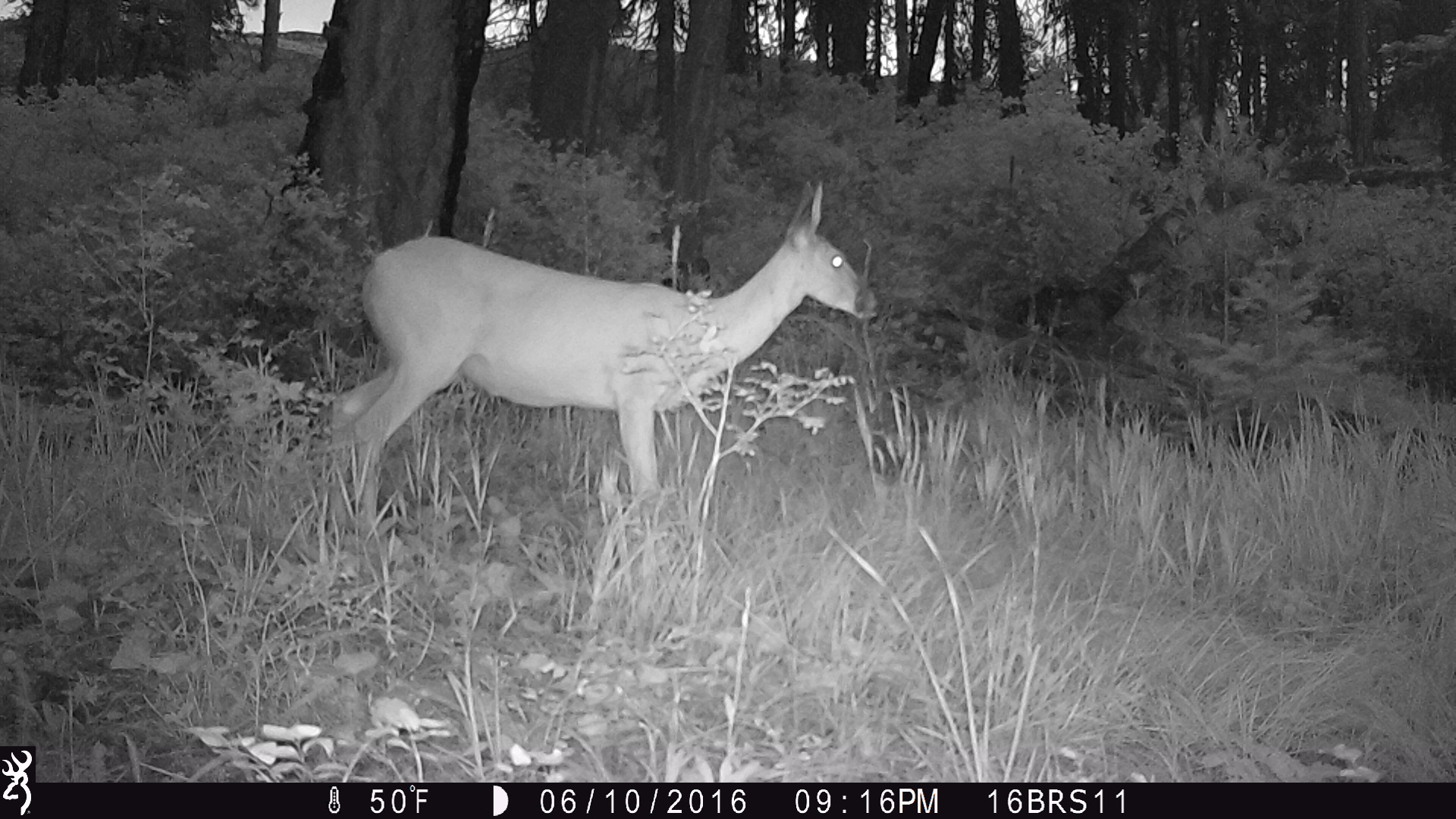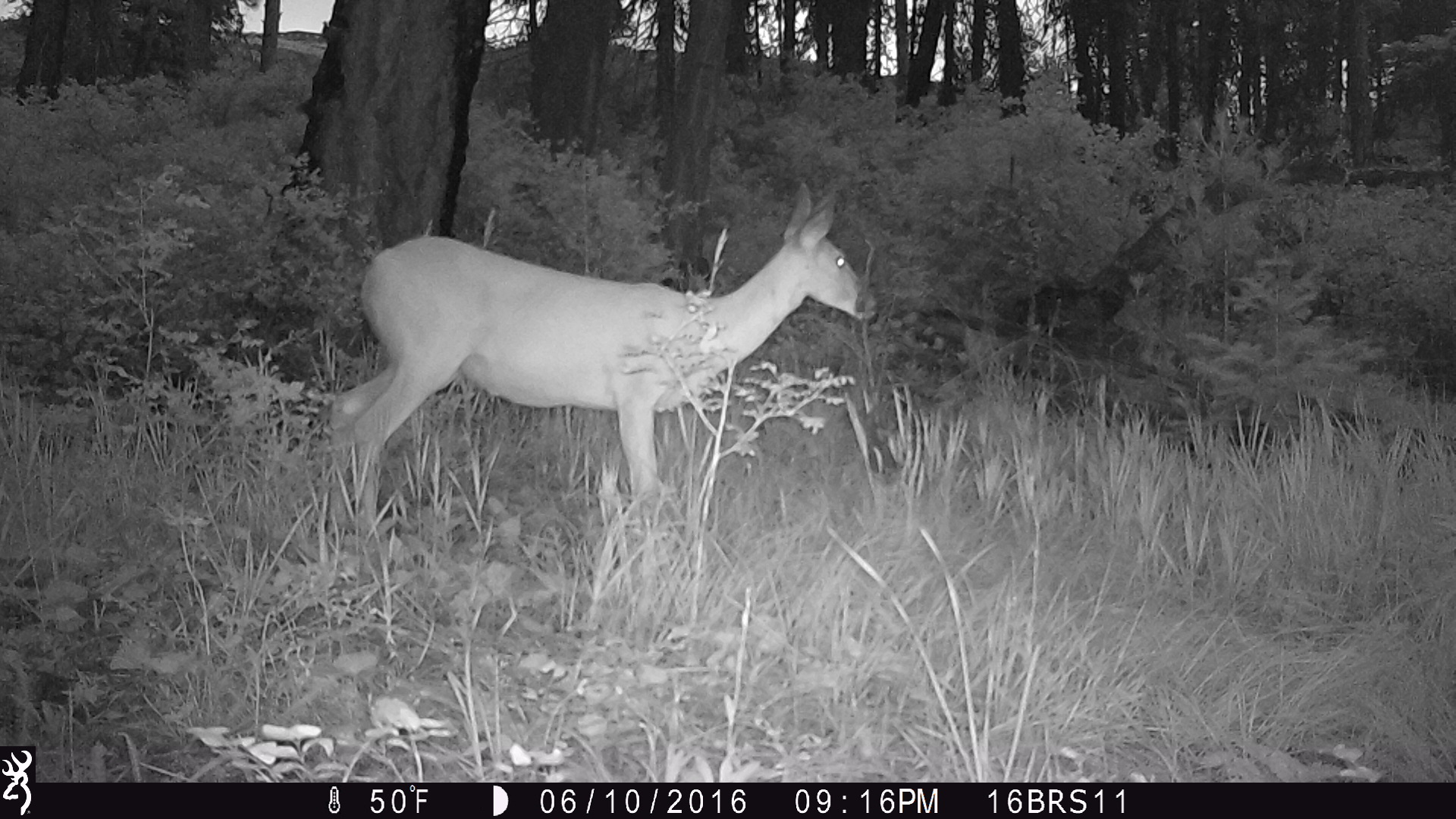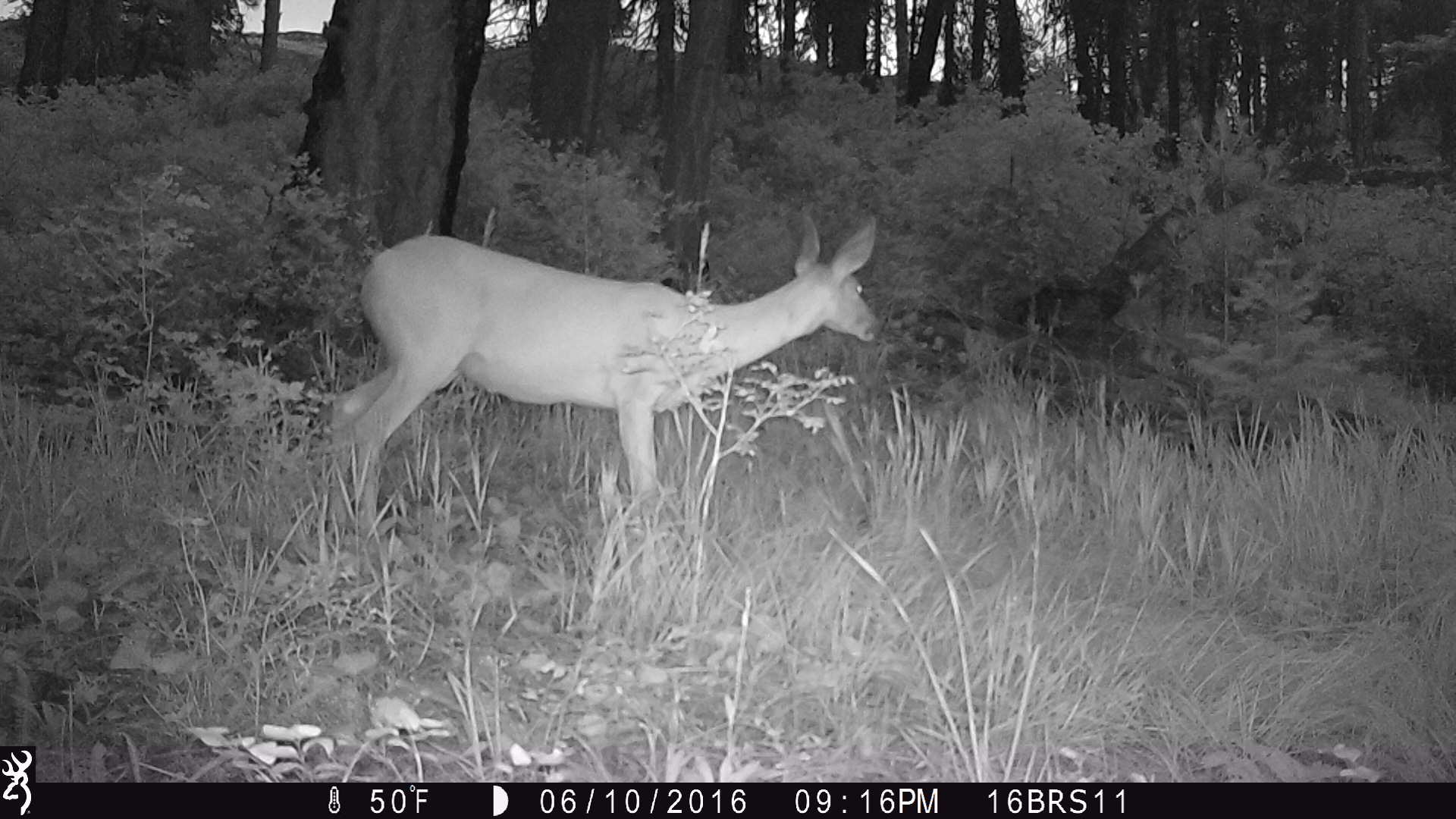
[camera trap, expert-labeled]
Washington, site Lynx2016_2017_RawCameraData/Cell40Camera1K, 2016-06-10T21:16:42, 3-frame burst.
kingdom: Animalia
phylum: Chordata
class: Mammalia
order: Artiodactyla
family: Cervidae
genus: Odocoileus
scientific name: Odocoileus hemionus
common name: mule deer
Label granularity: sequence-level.